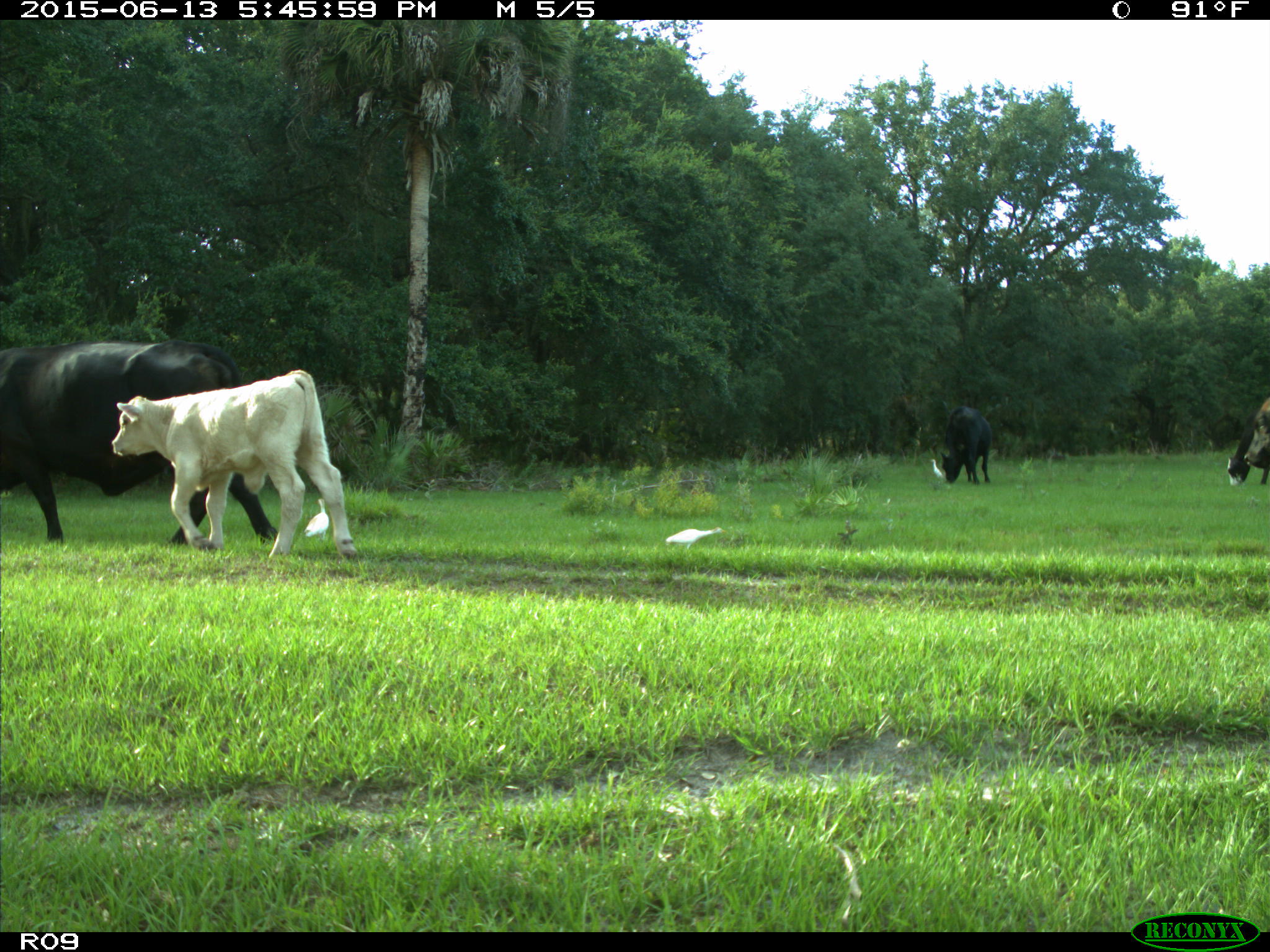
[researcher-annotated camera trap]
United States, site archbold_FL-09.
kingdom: Animalia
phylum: Chordata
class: Mammalia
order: Artiodactyla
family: Bovidae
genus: Bos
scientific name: Bos taurus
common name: domestic cow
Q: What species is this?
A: Bos taurus (domestic cow).